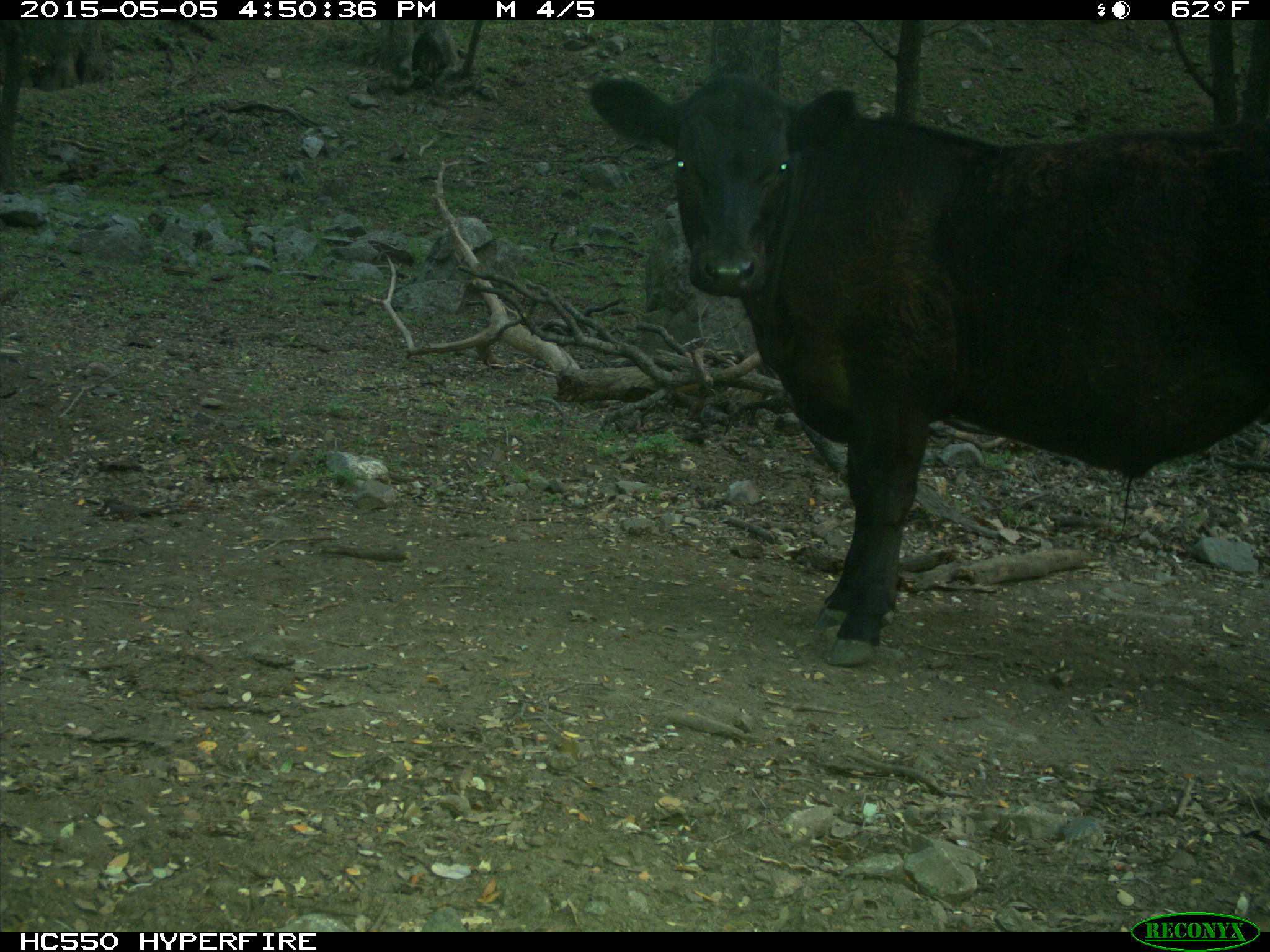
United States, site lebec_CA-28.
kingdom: Animalia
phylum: Chordata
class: Mammalia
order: Artiodactyla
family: Bovidae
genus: Bos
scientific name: Bos taurus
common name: domestic cow